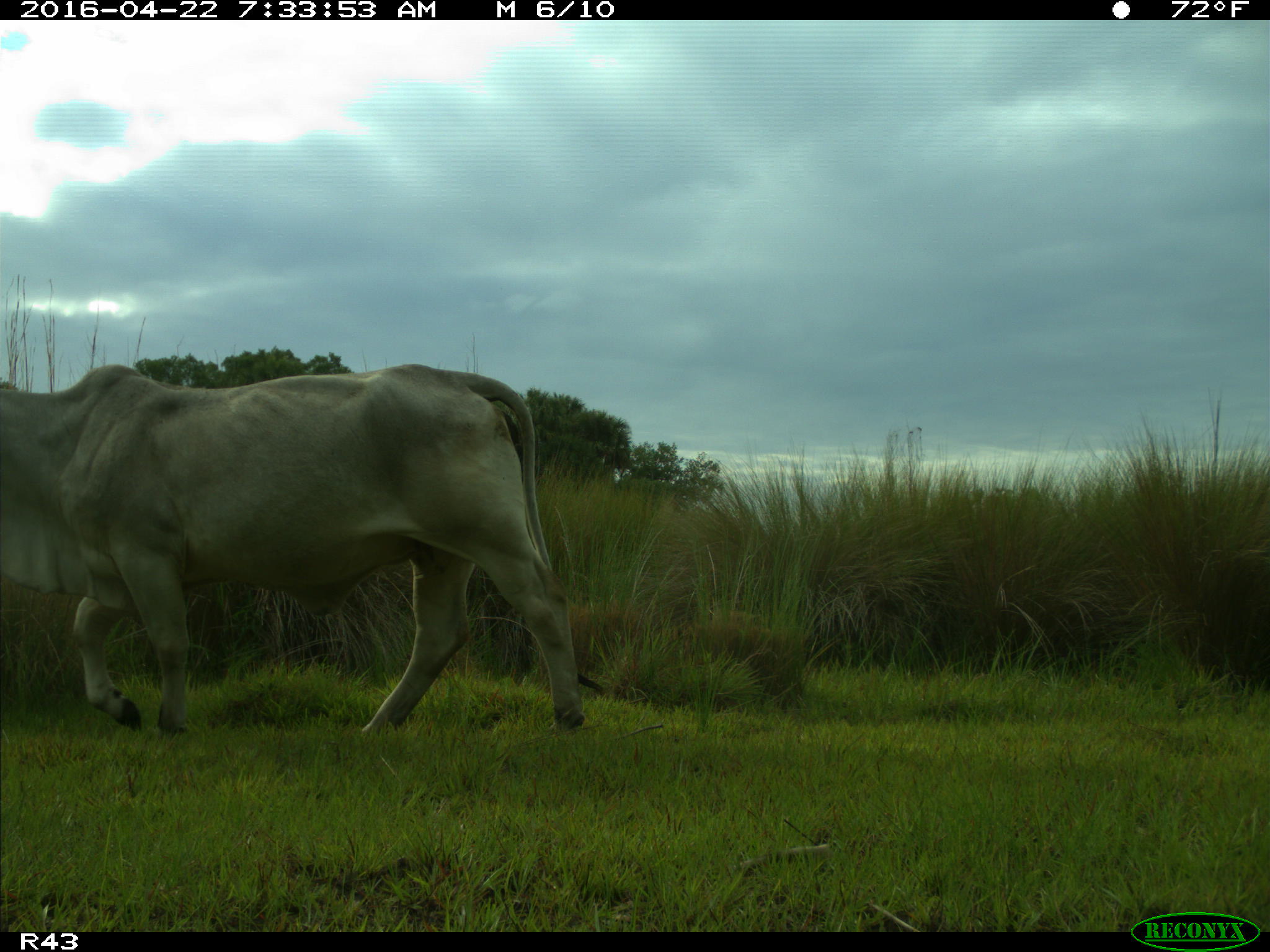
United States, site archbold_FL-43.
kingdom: Animalia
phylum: Chordata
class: Mammalia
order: Artiodactyla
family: Bovidae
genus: Bos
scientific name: Bos taurus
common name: domestic cow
Bos taurus (domestic cow).